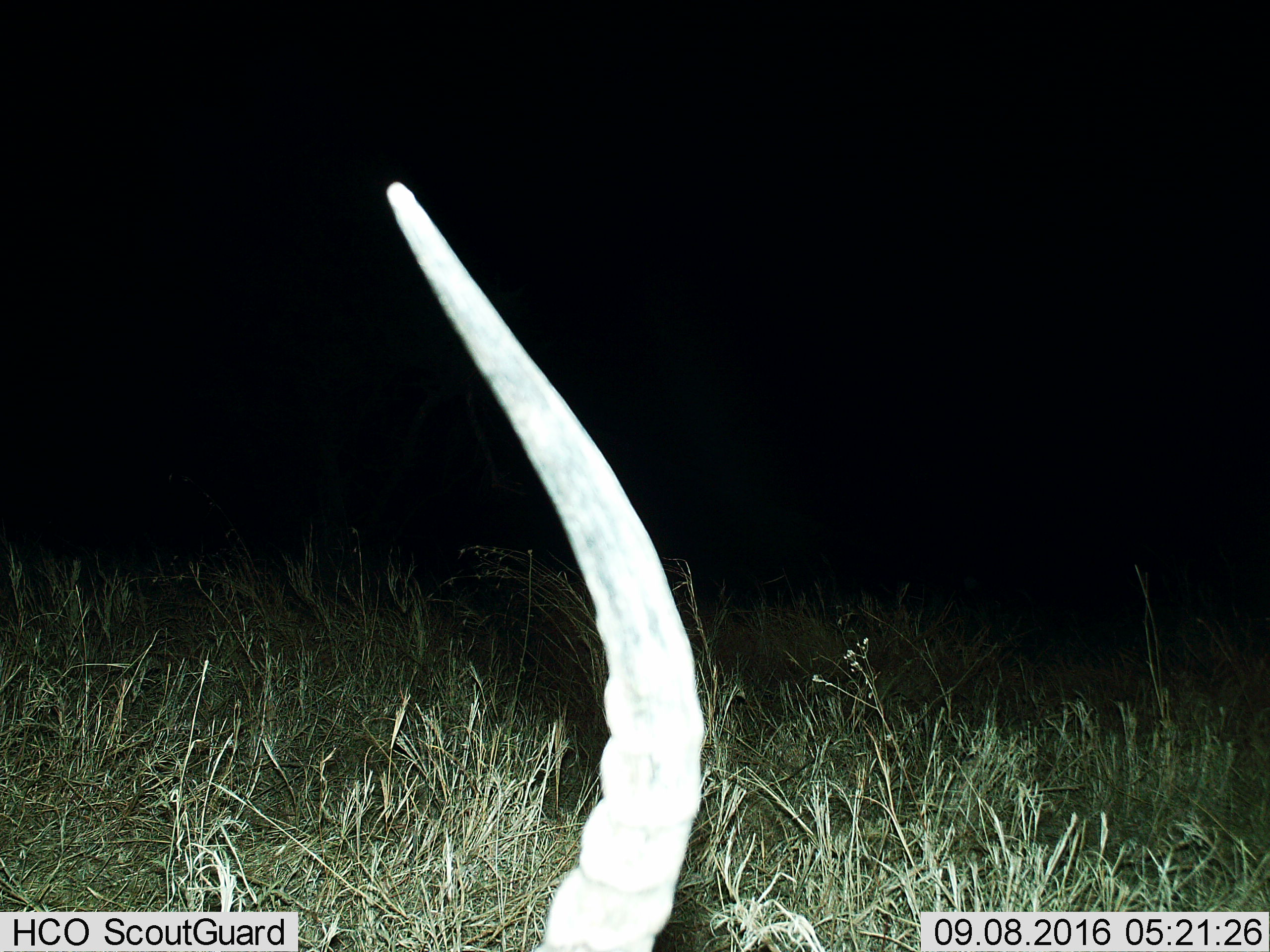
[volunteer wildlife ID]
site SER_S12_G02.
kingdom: Animalia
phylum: Chordata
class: Mammalia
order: Artiodactyla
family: Bovidae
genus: Aepyceros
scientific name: Aepyceros melampus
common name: impala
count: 1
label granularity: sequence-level